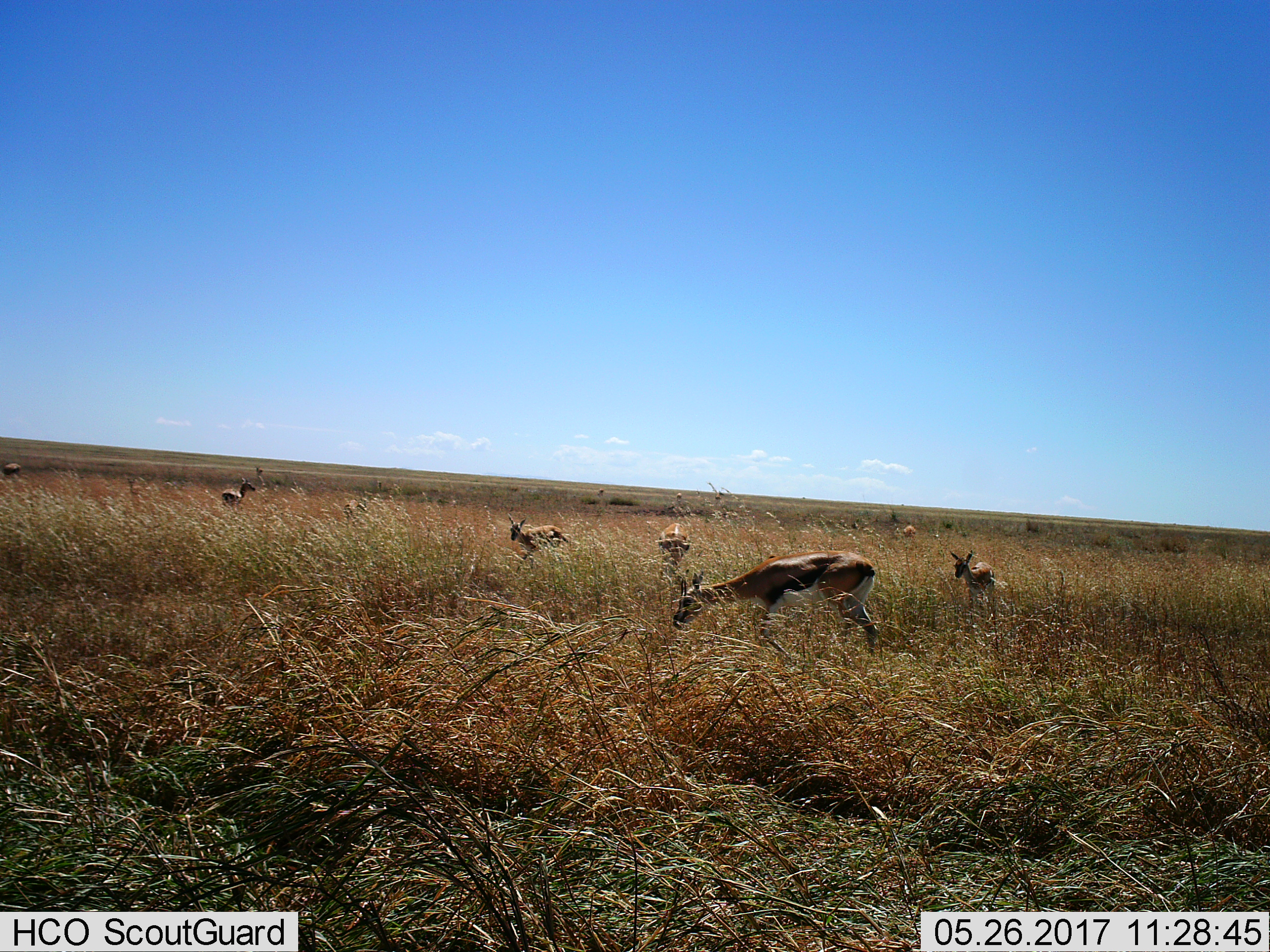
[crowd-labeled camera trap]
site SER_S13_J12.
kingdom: Animalia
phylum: Chordata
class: Mammalia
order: Artiodactyla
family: Bovidae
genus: Eudorcas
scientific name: Eudorcas thomsonii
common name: thomson's gazelle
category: gazellethomsons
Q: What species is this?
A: Gazellethomsons (thomson's gazelle) (Eudorcas thomsonii).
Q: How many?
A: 7.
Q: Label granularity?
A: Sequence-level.